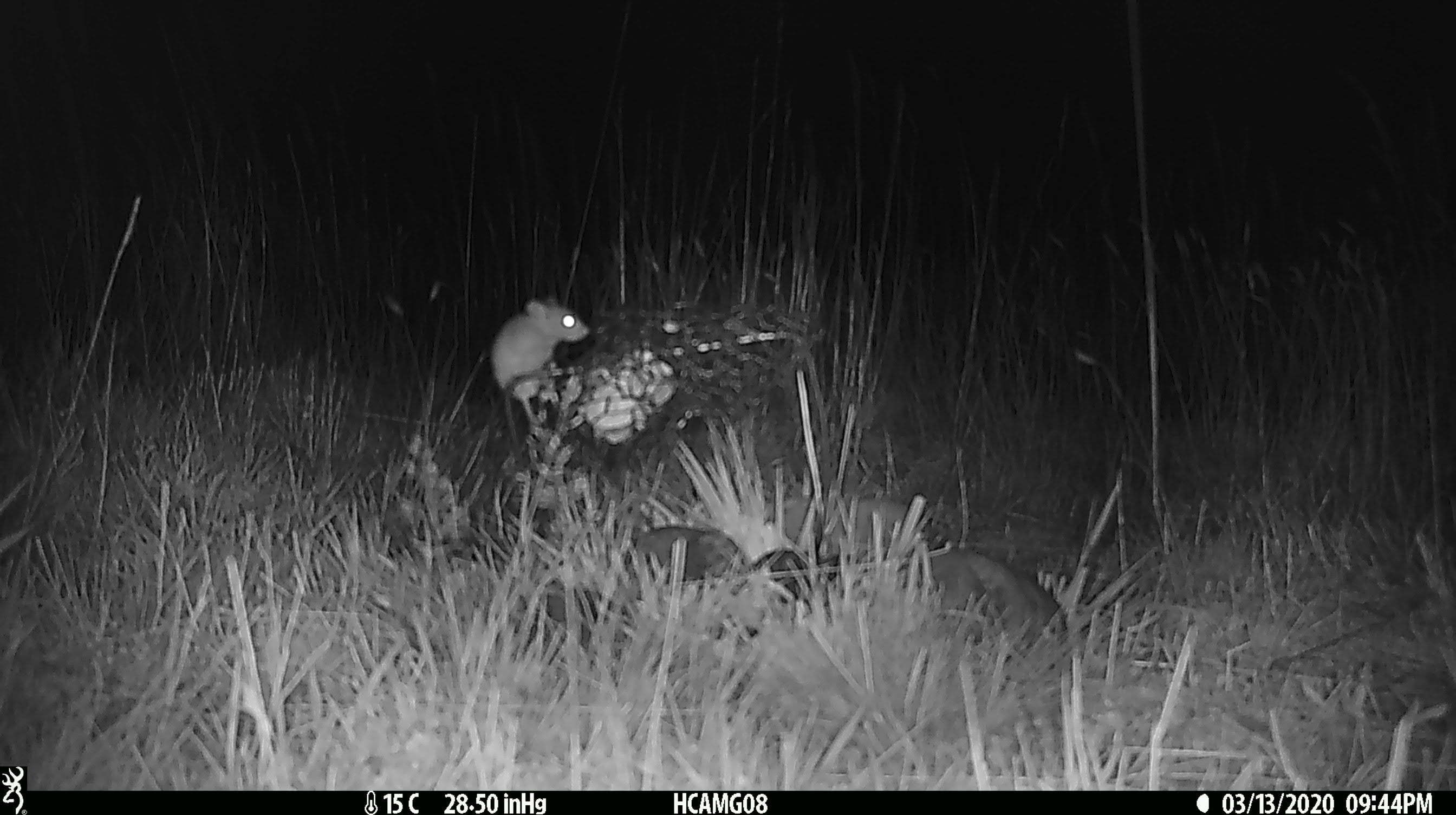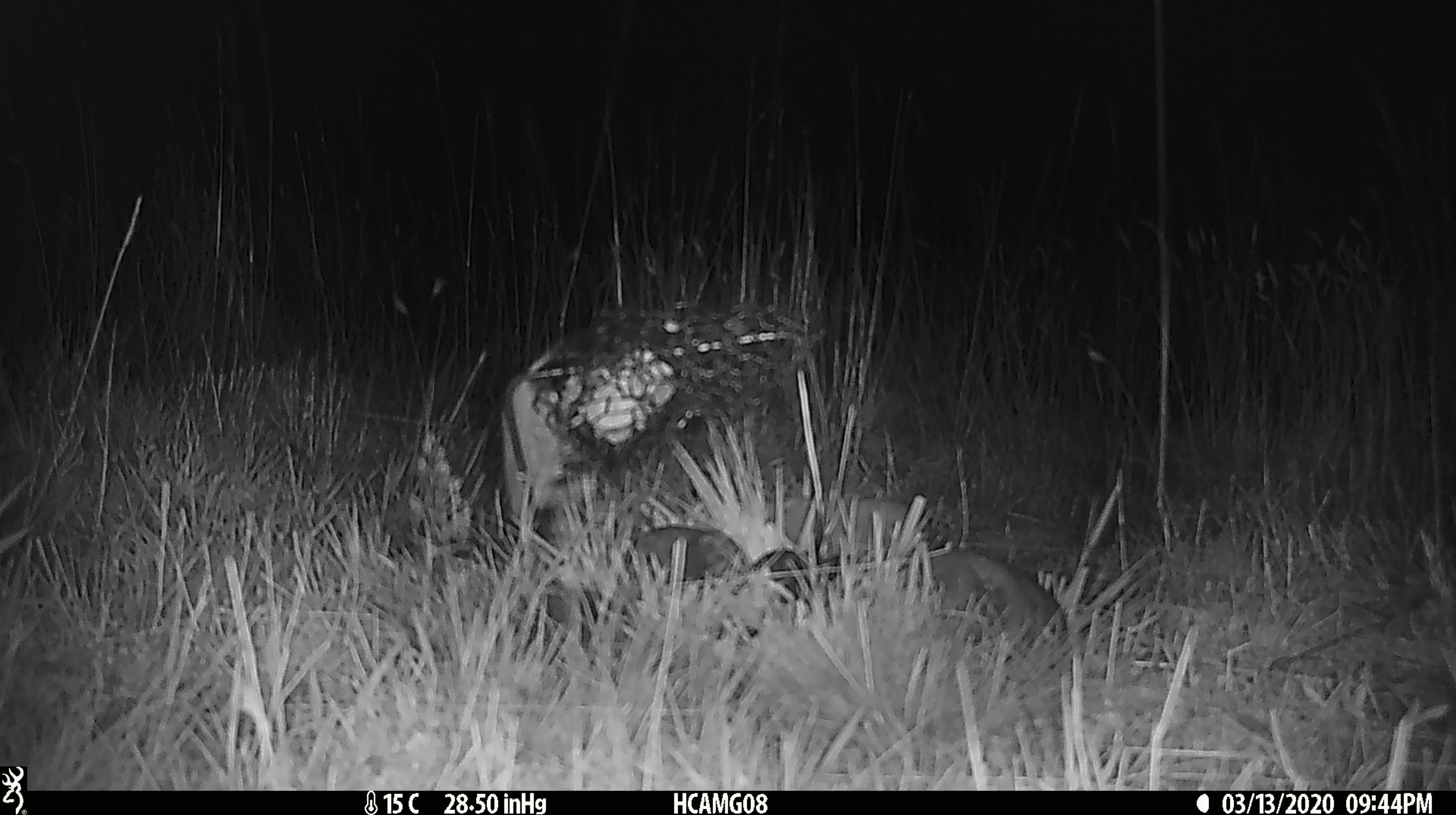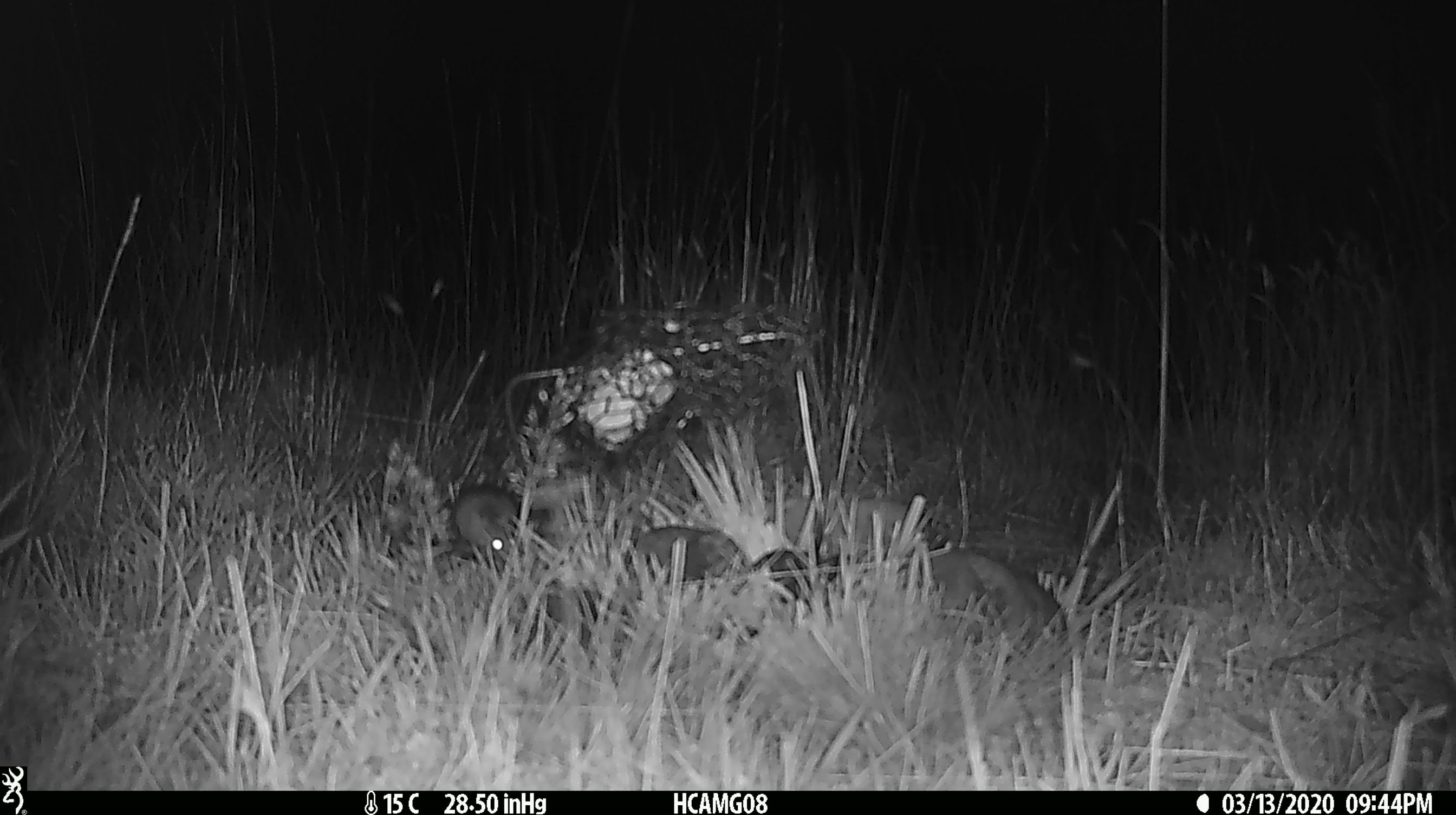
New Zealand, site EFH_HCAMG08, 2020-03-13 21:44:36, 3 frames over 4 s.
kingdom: Animalia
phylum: Chordata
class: Mammalia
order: Rodentia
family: Muridae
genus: Mus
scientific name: Mus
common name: mouse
Mouse (Mus).